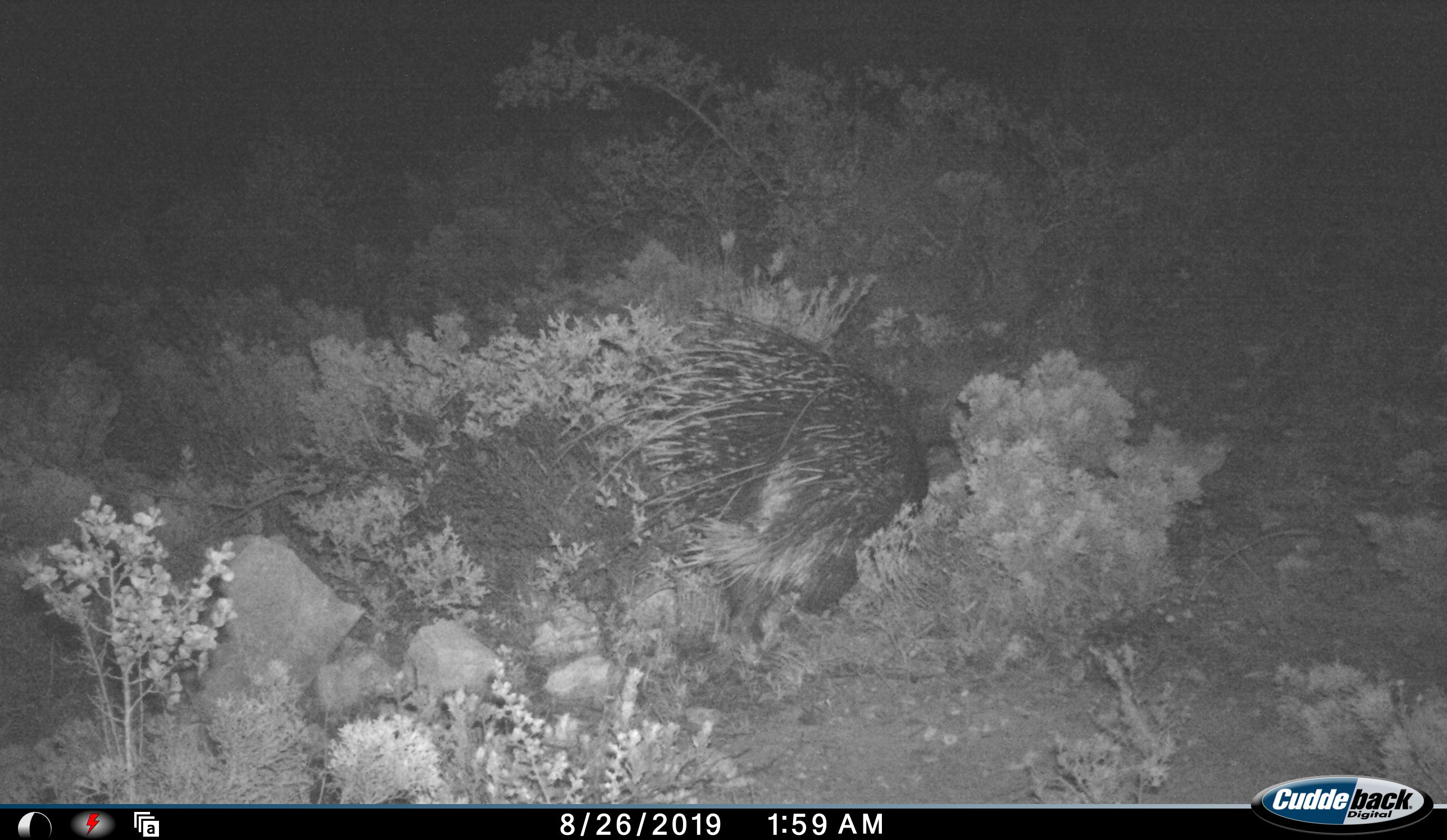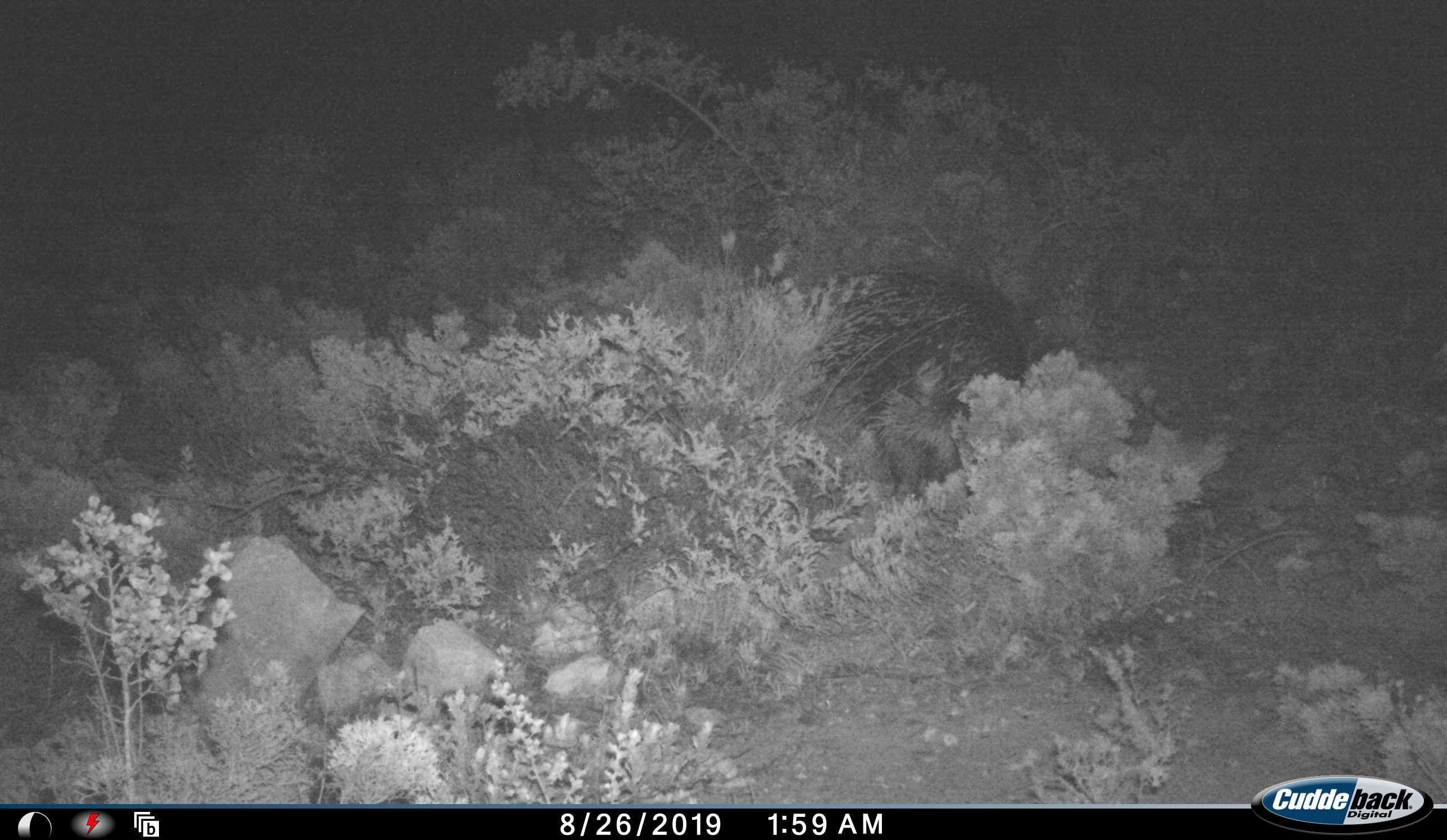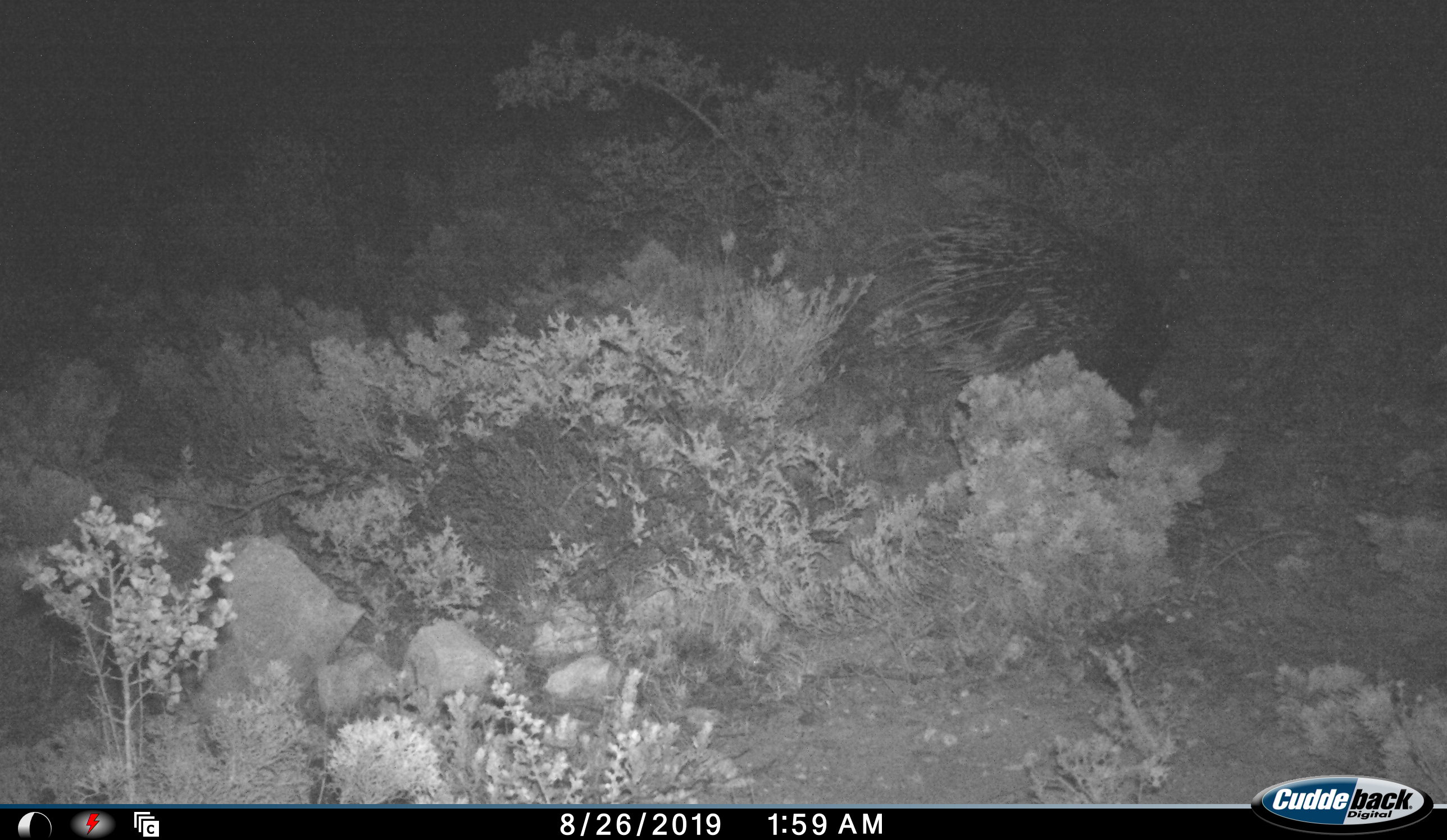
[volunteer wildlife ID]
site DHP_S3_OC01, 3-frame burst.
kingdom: Animalia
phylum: Chordata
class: Mammalia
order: Rodentia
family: Hystricidae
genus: Hystrix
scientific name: Hystrix cristata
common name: crested porcupine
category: porcupine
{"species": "porcupine (crested porcupine) (Hystrix cristata)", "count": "1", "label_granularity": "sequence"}